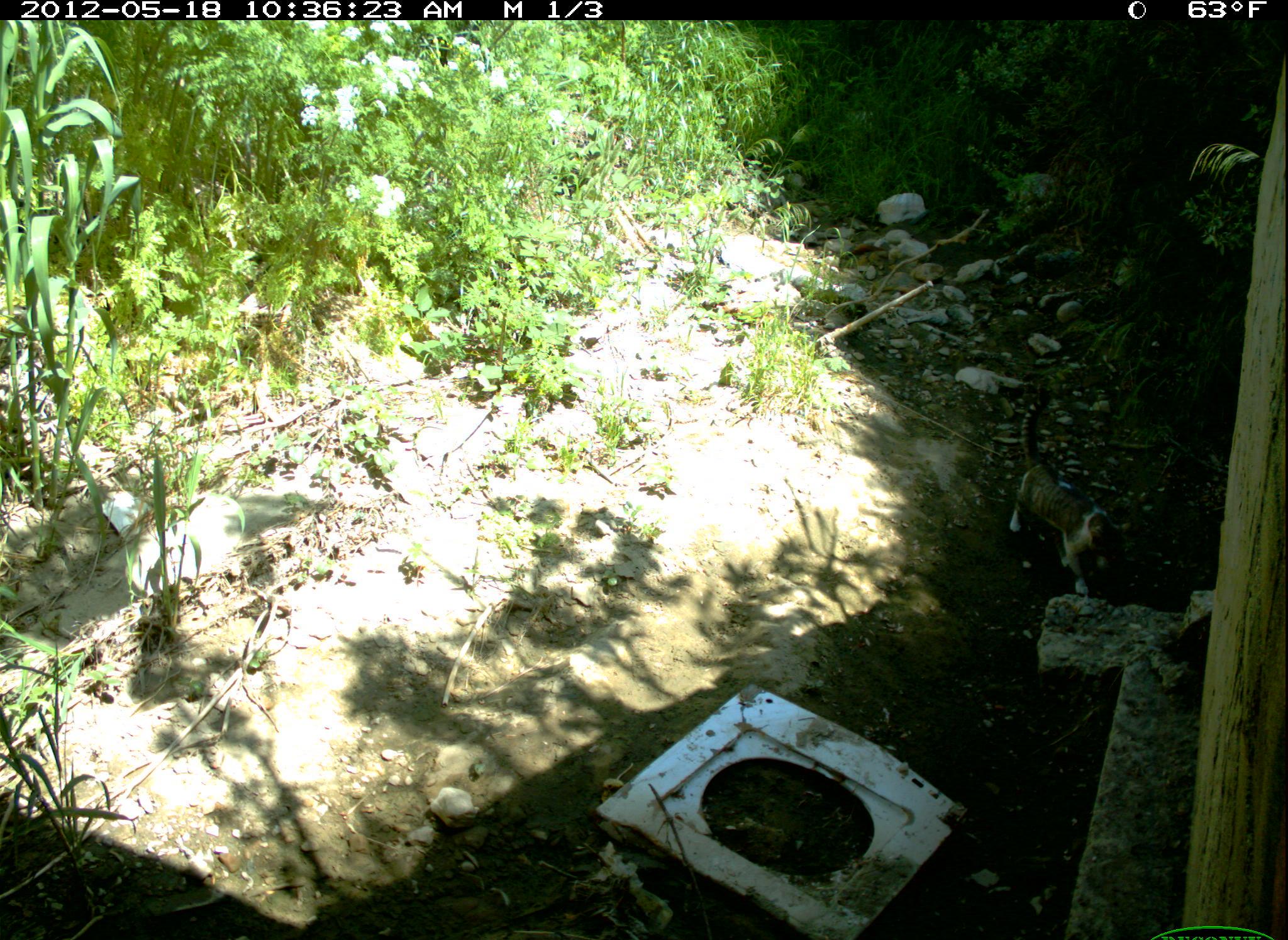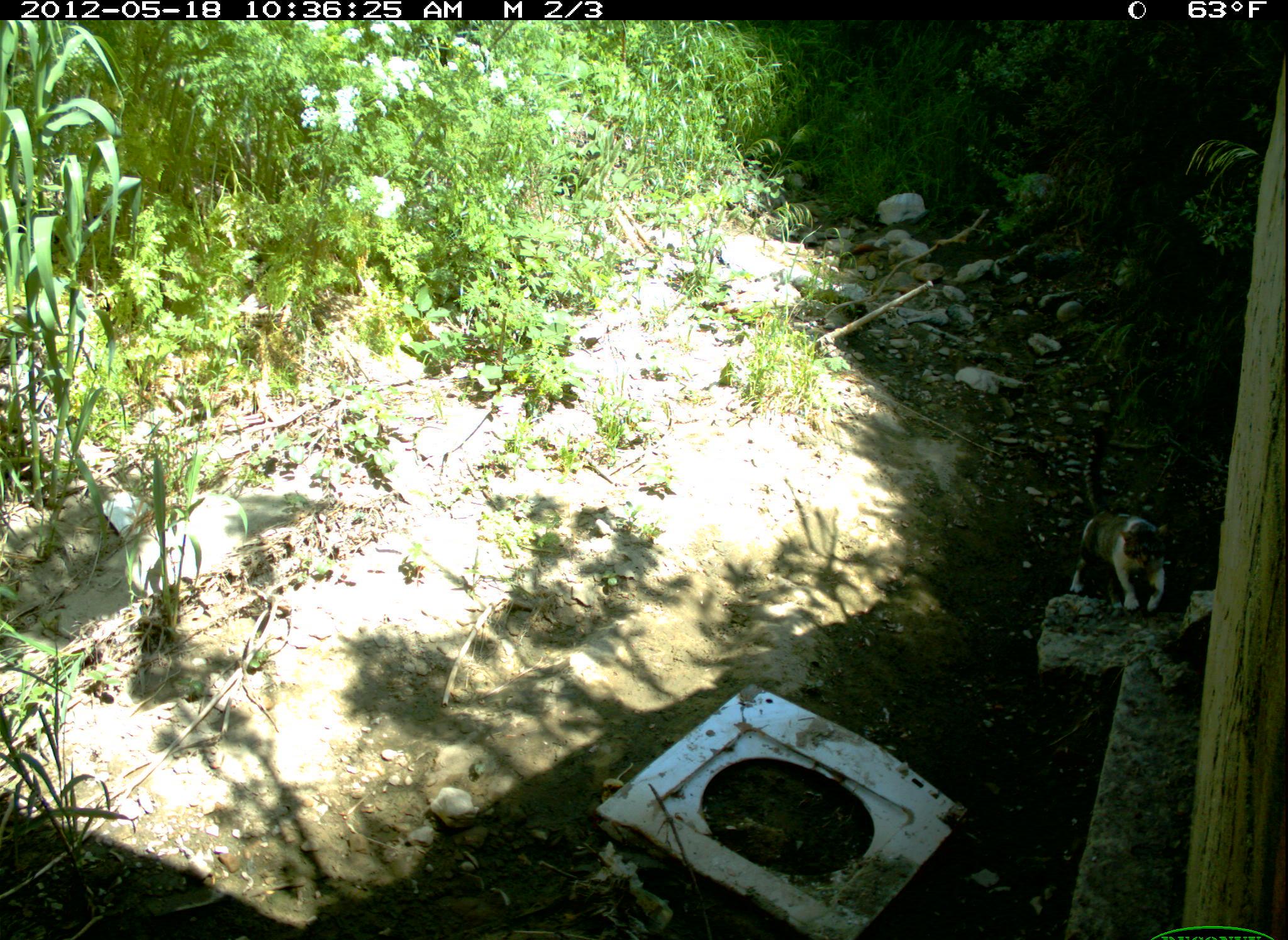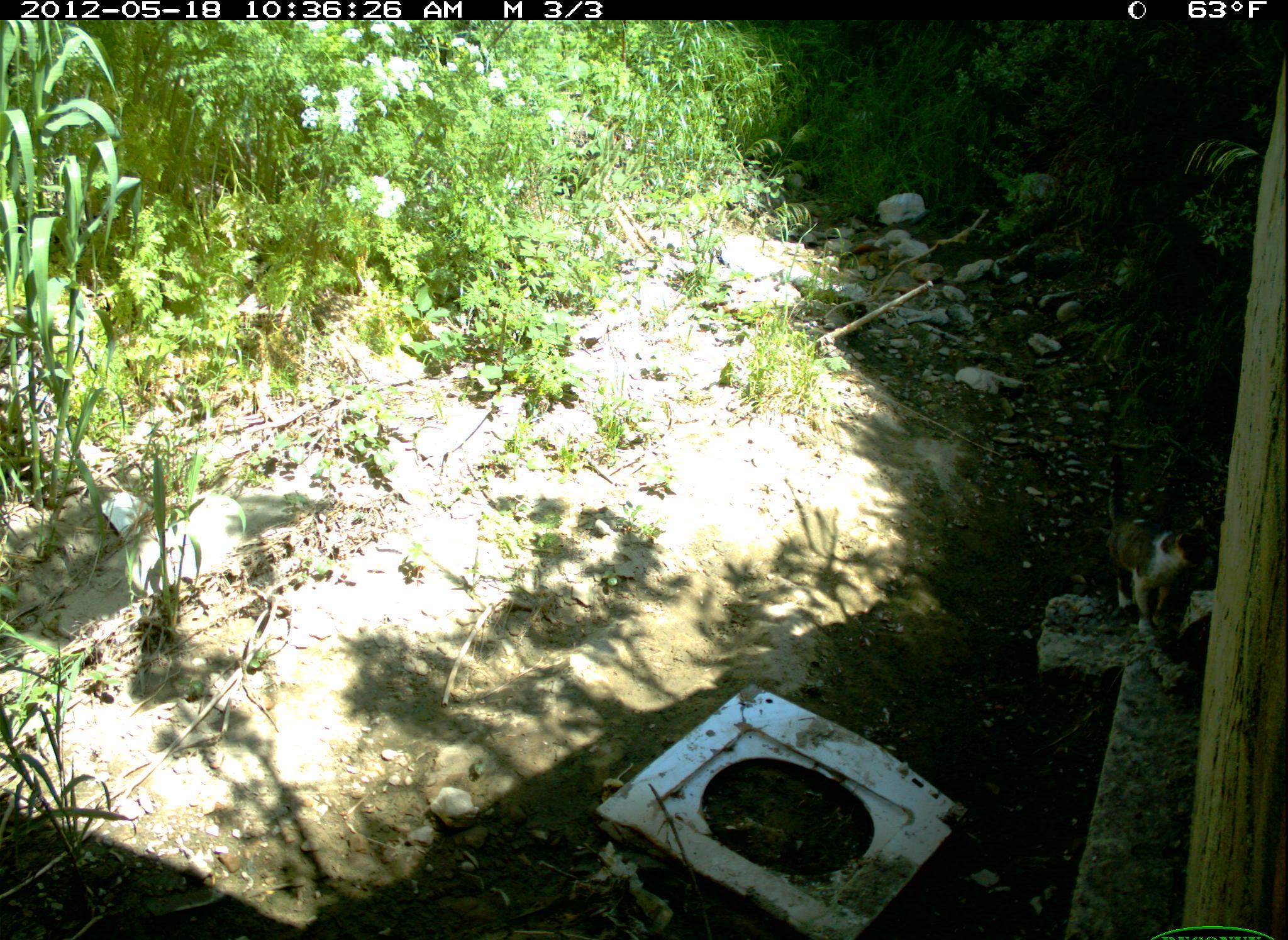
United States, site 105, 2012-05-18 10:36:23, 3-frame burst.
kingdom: Animalia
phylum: Chordata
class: Mammalia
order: Carnivora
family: Felidae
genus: Felis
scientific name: Felis catus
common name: cat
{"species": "cat (Felis catus)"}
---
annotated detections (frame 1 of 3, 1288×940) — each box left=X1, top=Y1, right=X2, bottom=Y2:
cat: left=1005, top=380, right=1143, bottom=593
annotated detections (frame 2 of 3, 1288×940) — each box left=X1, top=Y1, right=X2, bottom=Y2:
cat: left=1059, top=424, right=1174, bottom=622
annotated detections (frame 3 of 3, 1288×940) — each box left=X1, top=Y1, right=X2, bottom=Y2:
cat: left=1084, top=430, right=1220, bottom=668